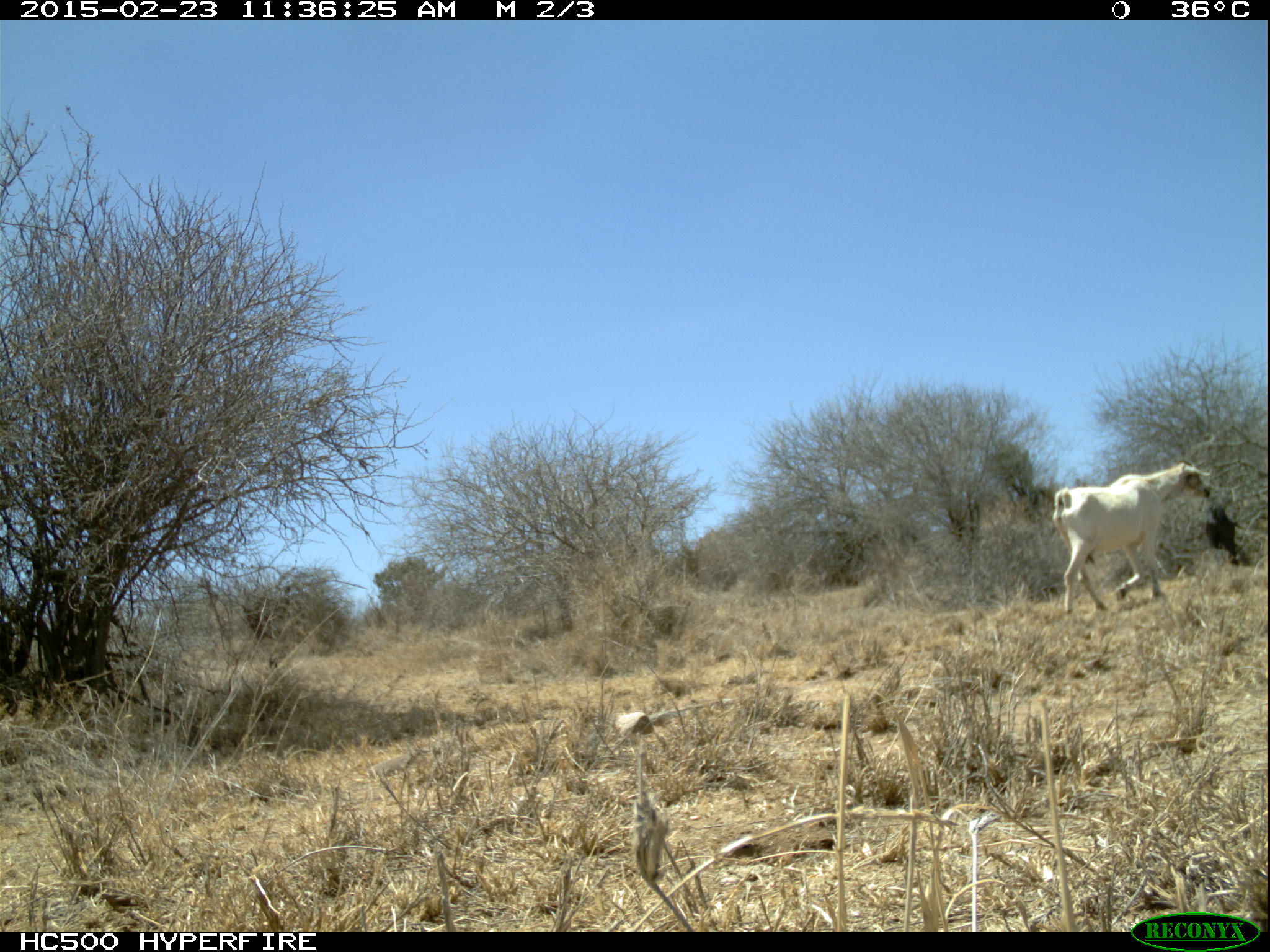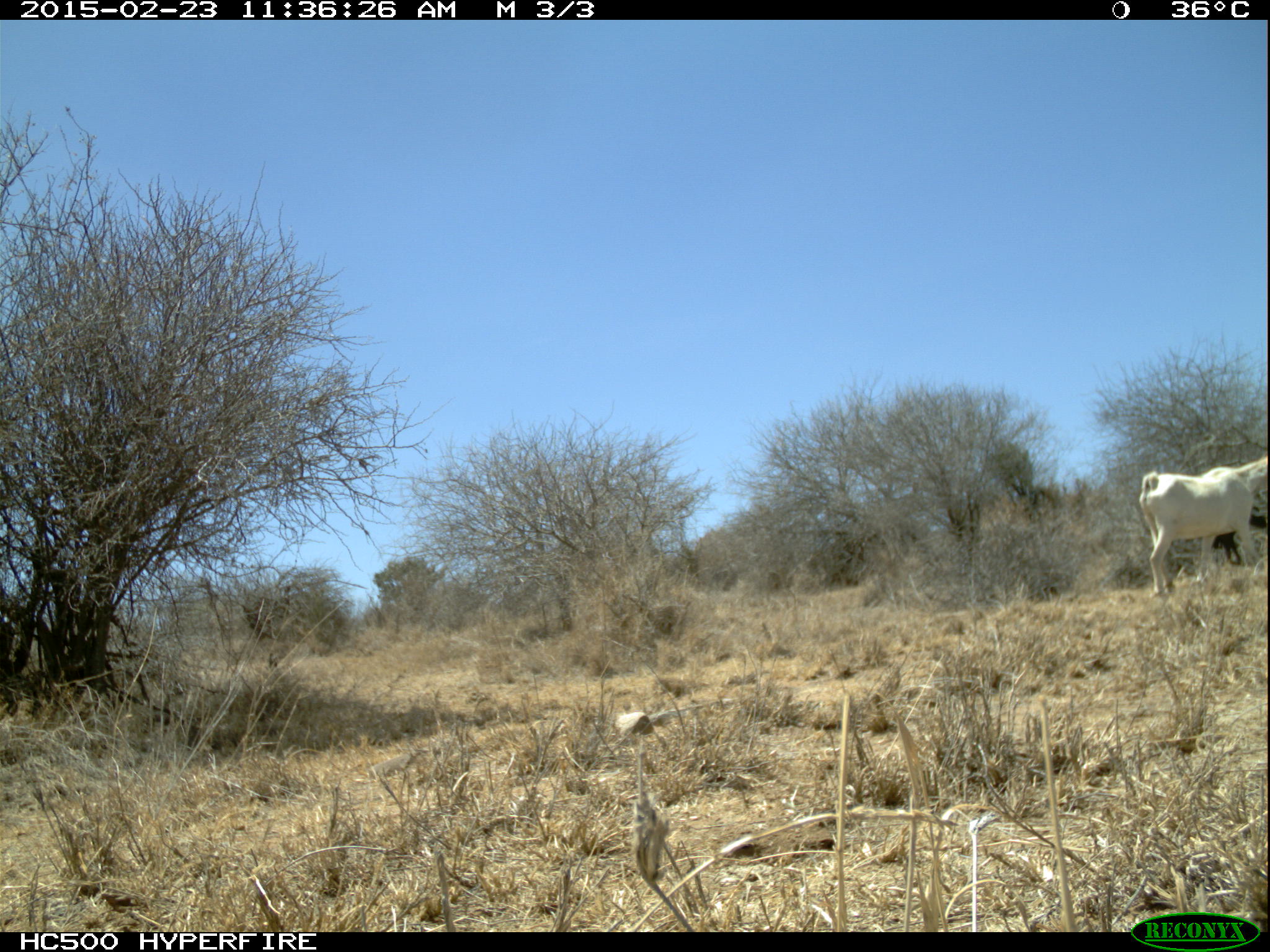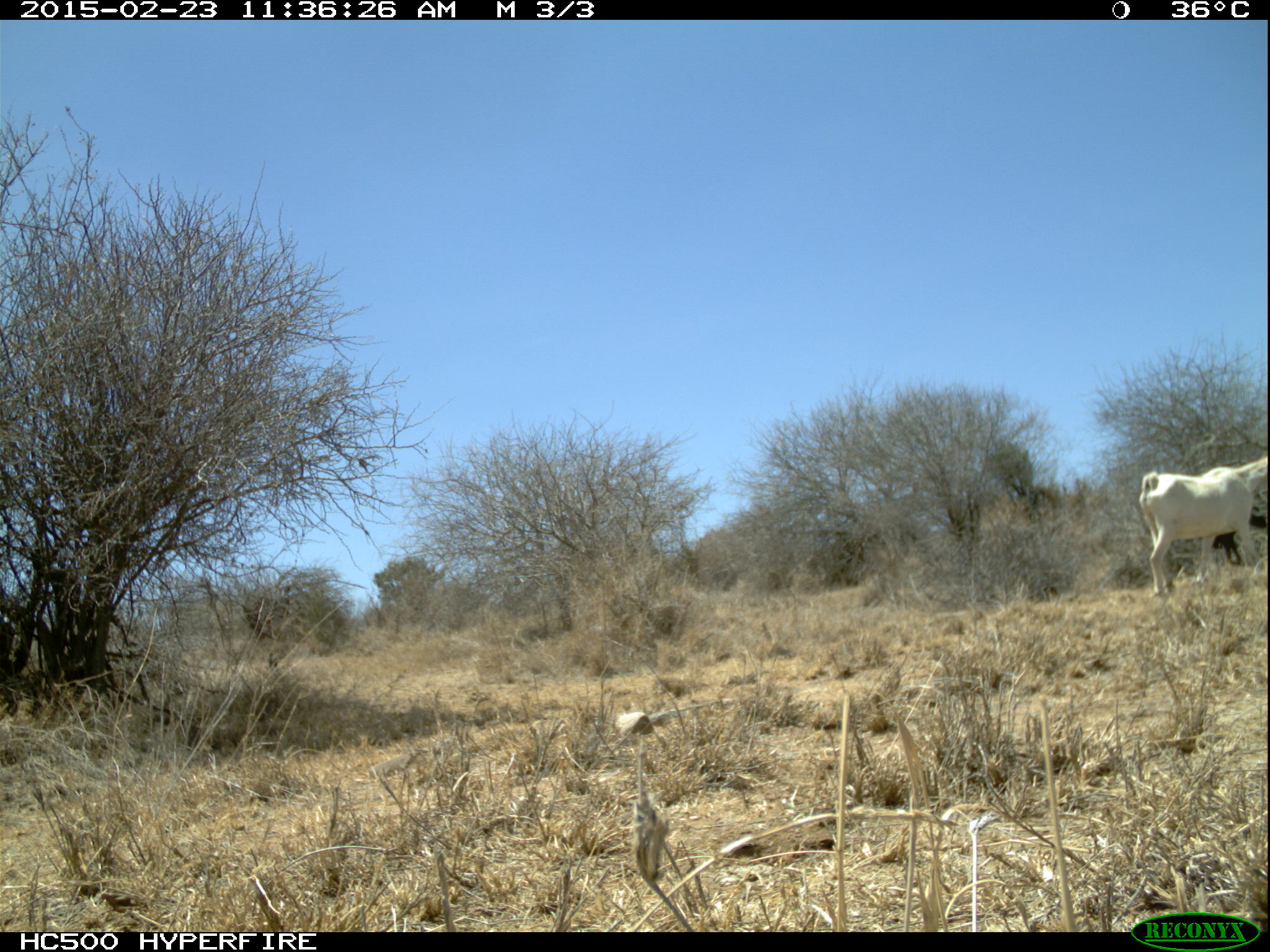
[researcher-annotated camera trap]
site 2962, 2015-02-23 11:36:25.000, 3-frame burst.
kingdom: Animalia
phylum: Chordata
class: Mammalia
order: Perissodactyla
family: Equidae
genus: Equus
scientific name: Equus africanus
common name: african wild ass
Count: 1.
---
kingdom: Animalia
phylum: Chordata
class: Mammalia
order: Artiodactyla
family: Bovidae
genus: Capra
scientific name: Capra aegagrus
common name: wild goat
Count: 6.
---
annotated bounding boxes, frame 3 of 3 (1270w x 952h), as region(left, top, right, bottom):
equus africanus: region(1133, 450, 1268, 591); region(1211, 507, 1267, 563)